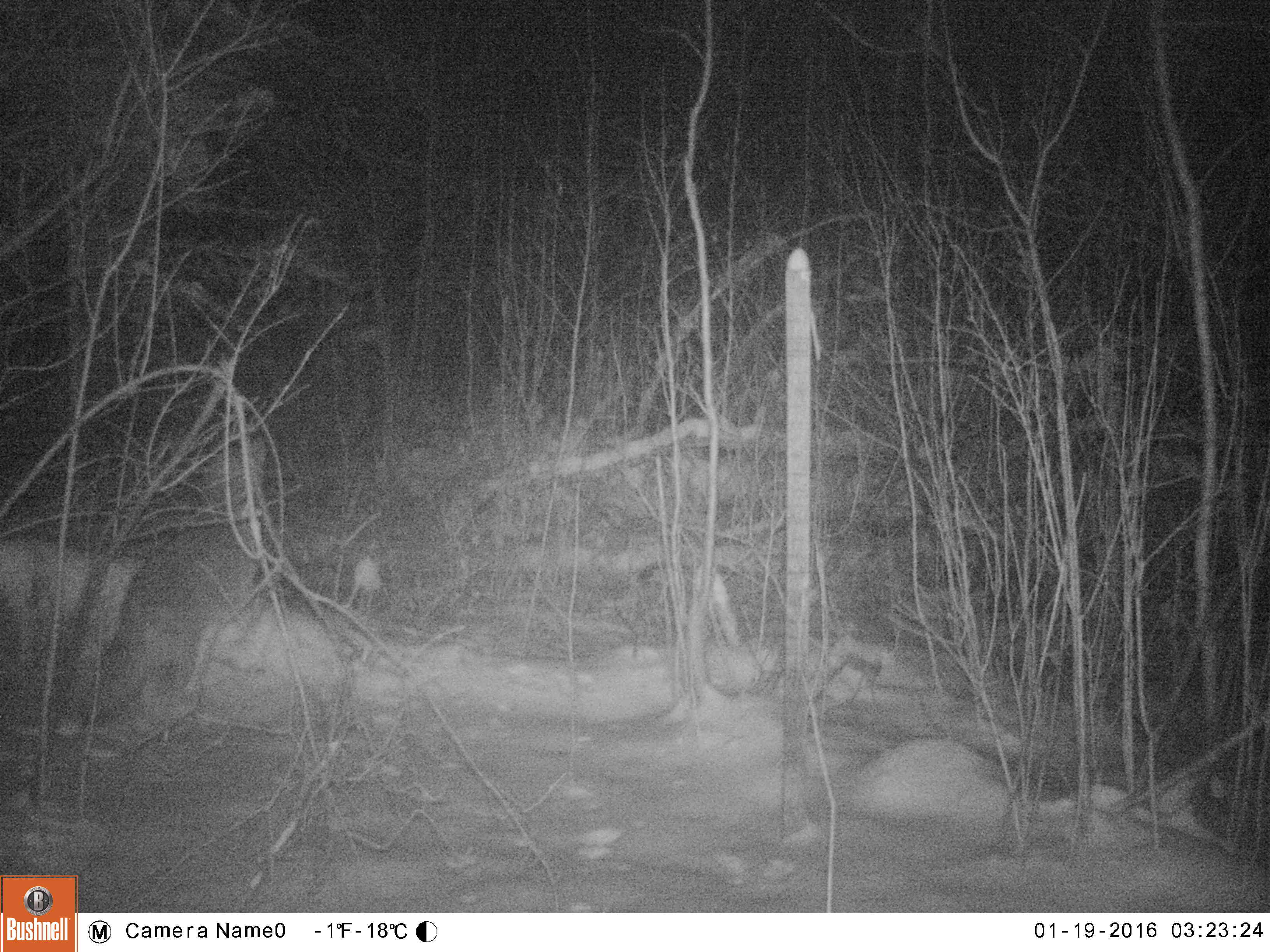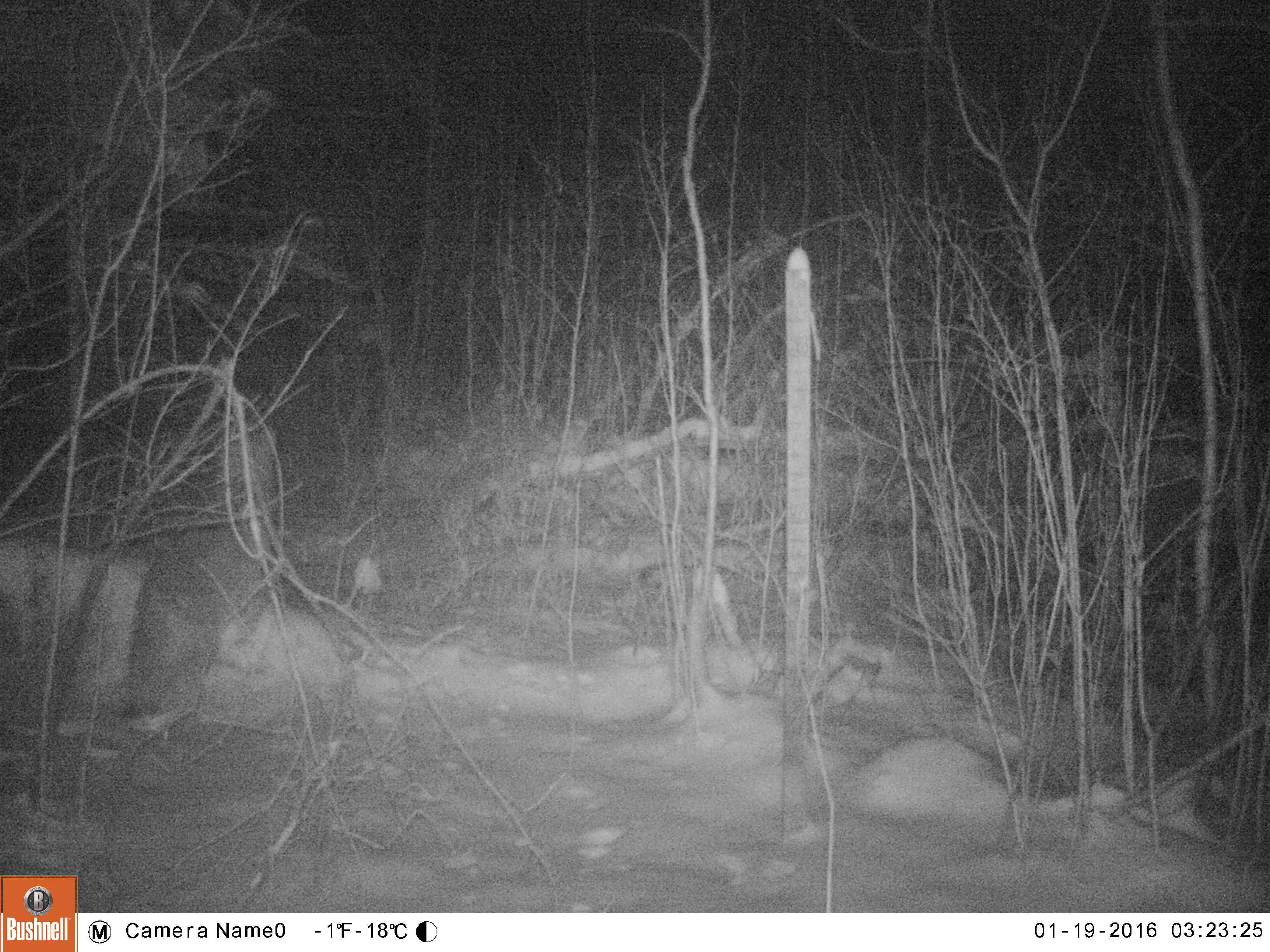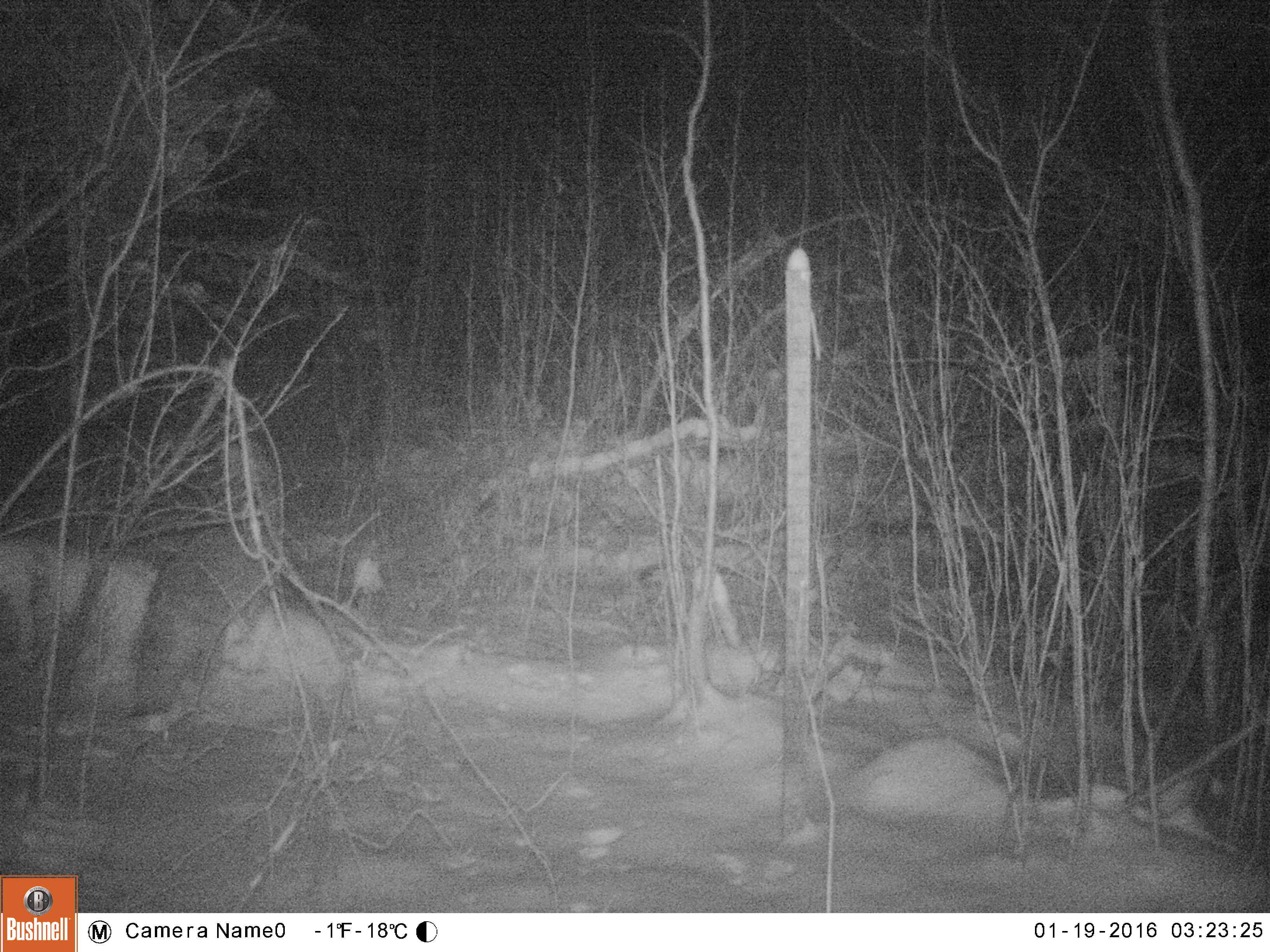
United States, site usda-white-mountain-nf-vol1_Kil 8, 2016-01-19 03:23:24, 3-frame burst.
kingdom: Animalia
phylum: Chordata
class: Mammalia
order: Carnivora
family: Canidae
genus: Canis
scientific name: Canis latrans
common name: coyote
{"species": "coyote (Canis latrans)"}